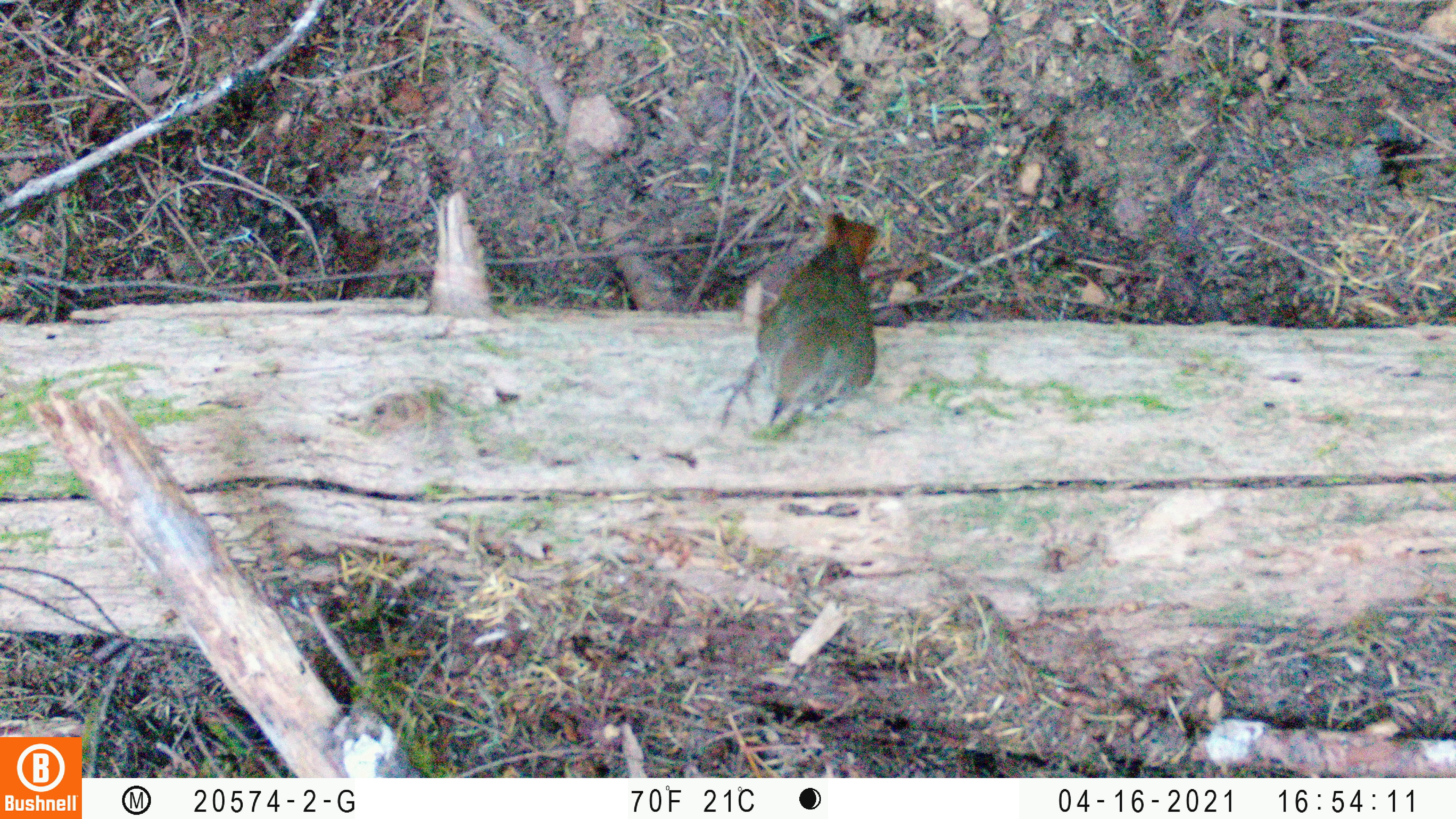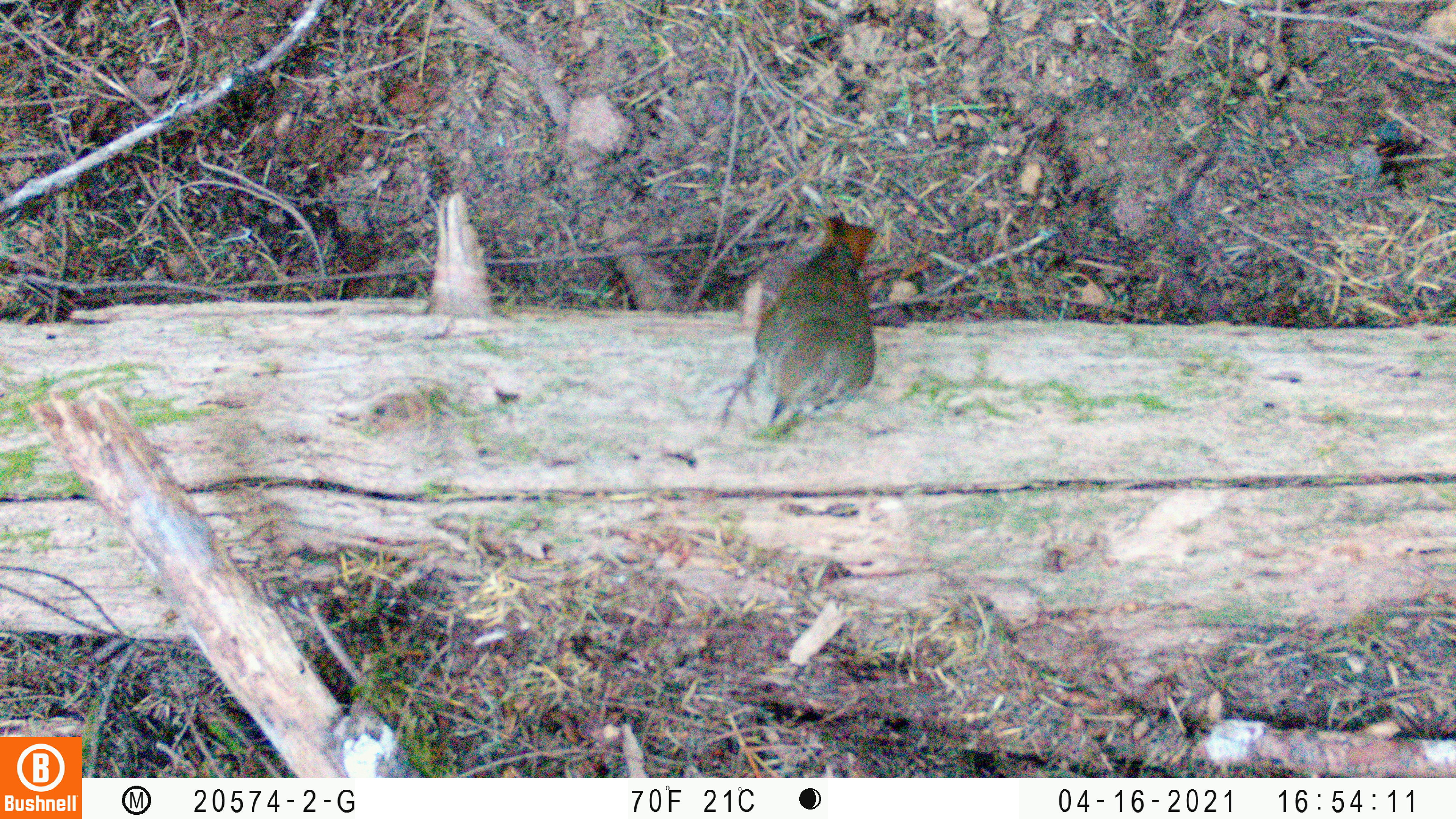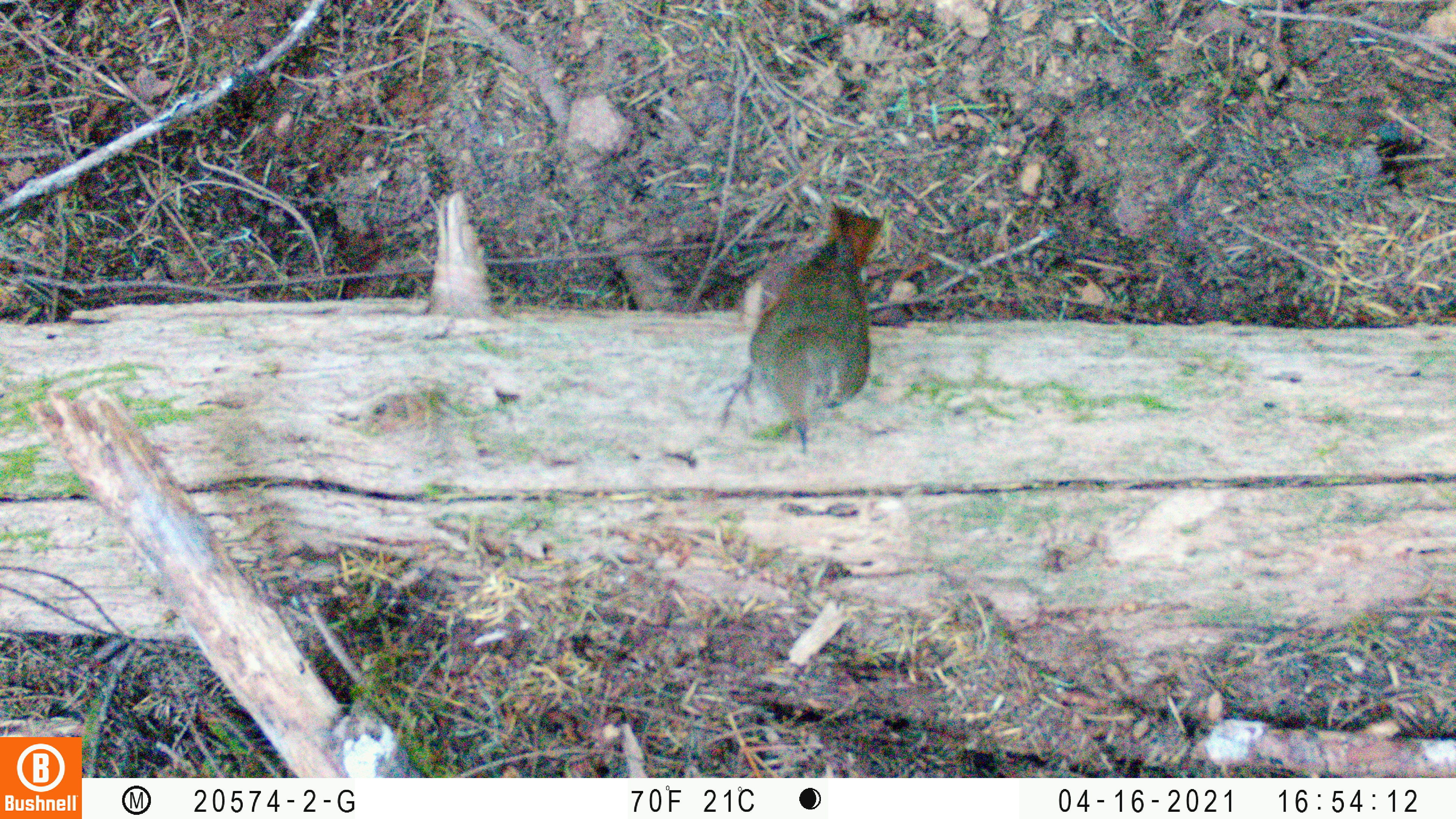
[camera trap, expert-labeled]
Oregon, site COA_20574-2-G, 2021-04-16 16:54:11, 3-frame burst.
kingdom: Animalia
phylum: Chordata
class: Aves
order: Passeriformes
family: Turdidae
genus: Catharus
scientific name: Catharus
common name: brown thrushes and nightingale-thrushes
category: catharus species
Catharus species (brown thrushes and nightingale-thrushes) (Catharus).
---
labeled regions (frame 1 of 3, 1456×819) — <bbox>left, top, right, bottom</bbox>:
catharus species: <bbox>756, 204, 883, 432</bbox>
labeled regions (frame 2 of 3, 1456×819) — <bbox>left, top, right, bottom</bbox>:
catharus species: <bbox>719, 212, 885, 428</bbox>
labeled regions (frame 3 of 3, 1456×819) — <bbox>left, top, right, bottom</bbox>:
catharus species: <bbox>709, 209, 887, 458</bbox>